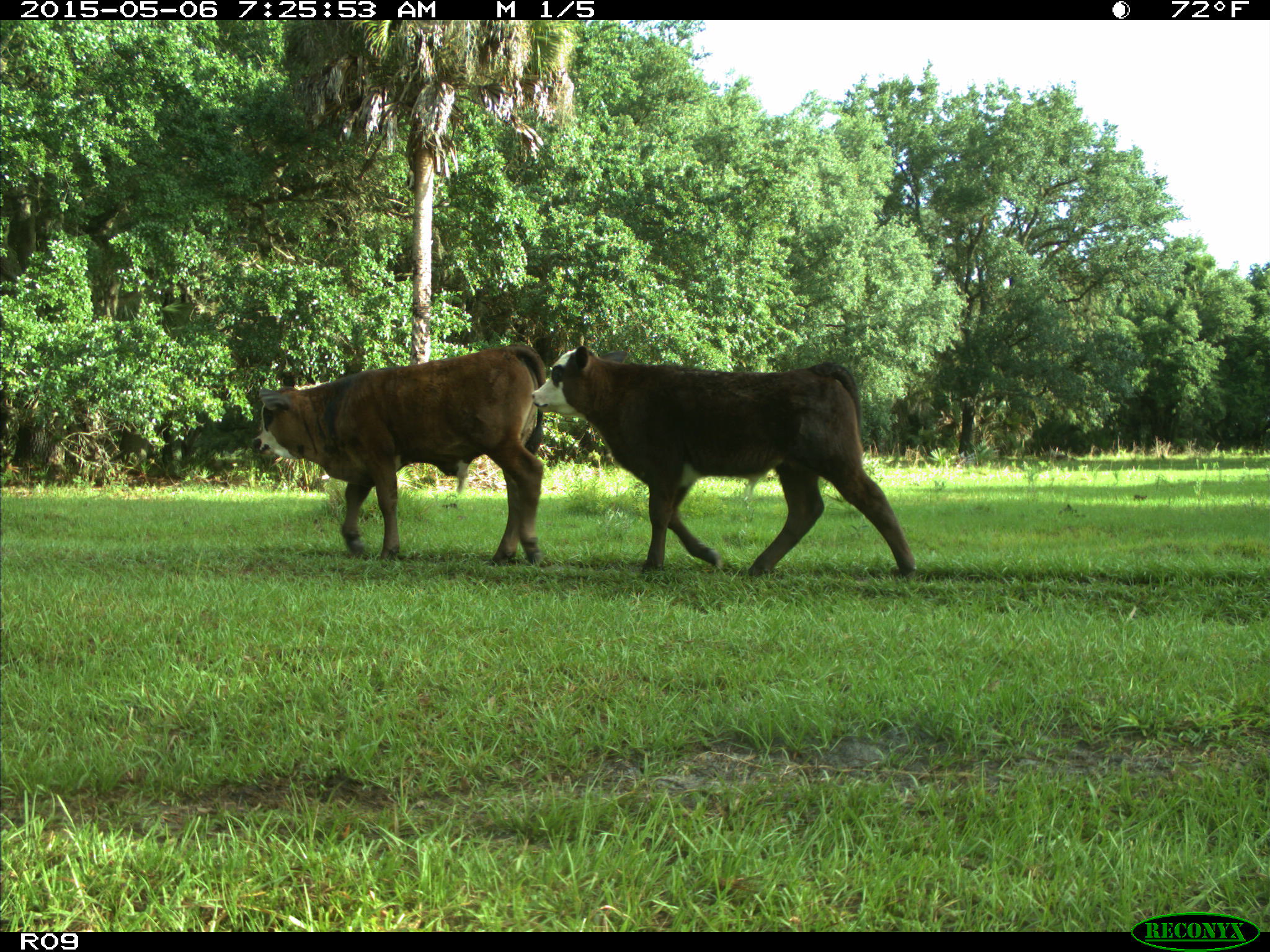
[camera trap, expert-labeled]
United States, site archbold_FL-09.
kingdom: Animalia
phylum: Chordata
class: Mammalia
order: Artiodactyla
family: Bovidae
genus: Bos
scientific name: Bos taurus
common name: domestic cow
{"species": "Bos taurus (domestic cow)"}